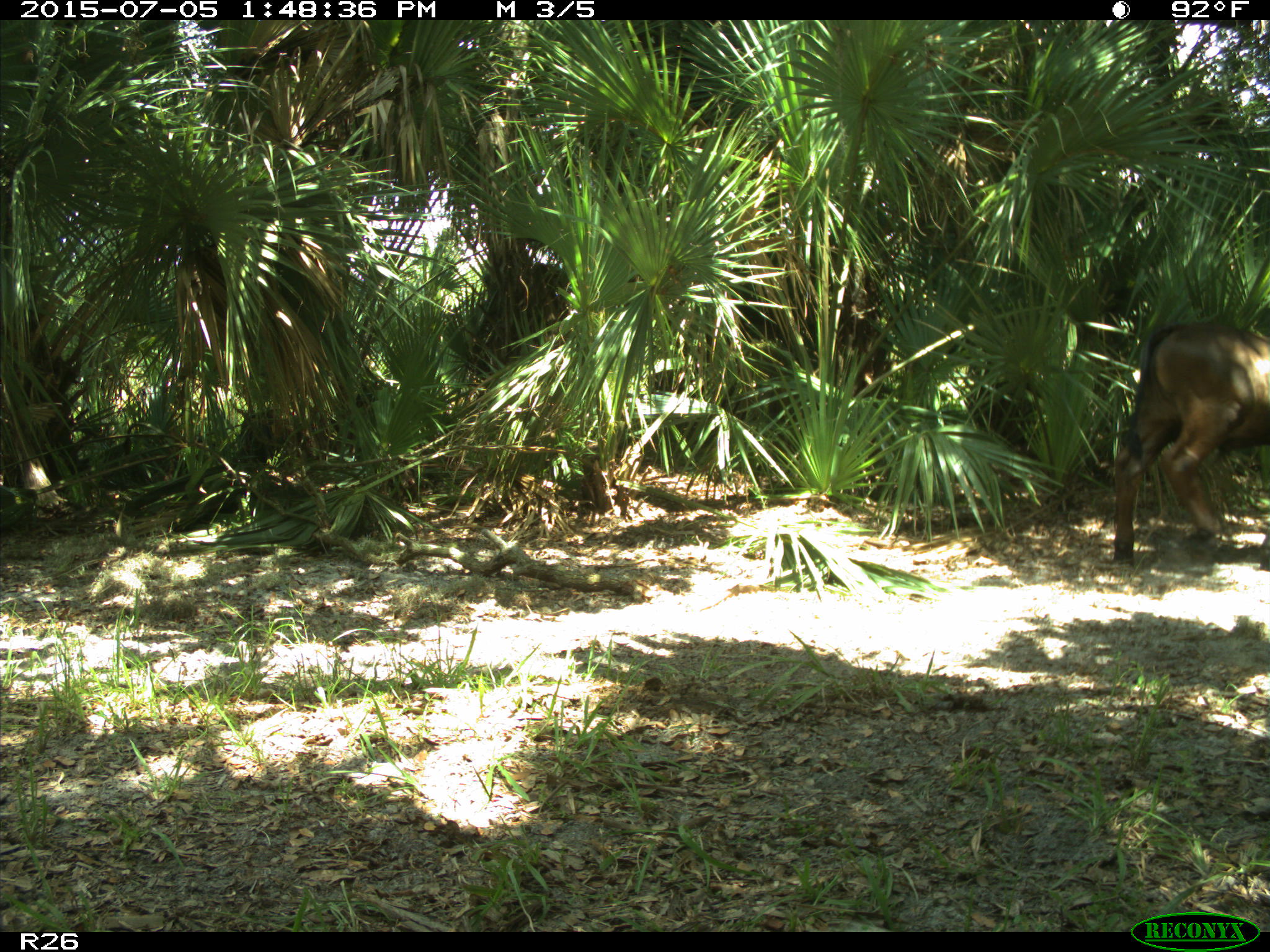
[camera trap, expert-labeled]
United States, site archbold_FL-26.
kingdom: Animalia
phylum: Chordata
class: Mammalia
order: Artiodactyla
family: Bovidae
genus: Bos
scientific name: Bos taurus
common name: domestic cow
Bos taurus (domestic cow).